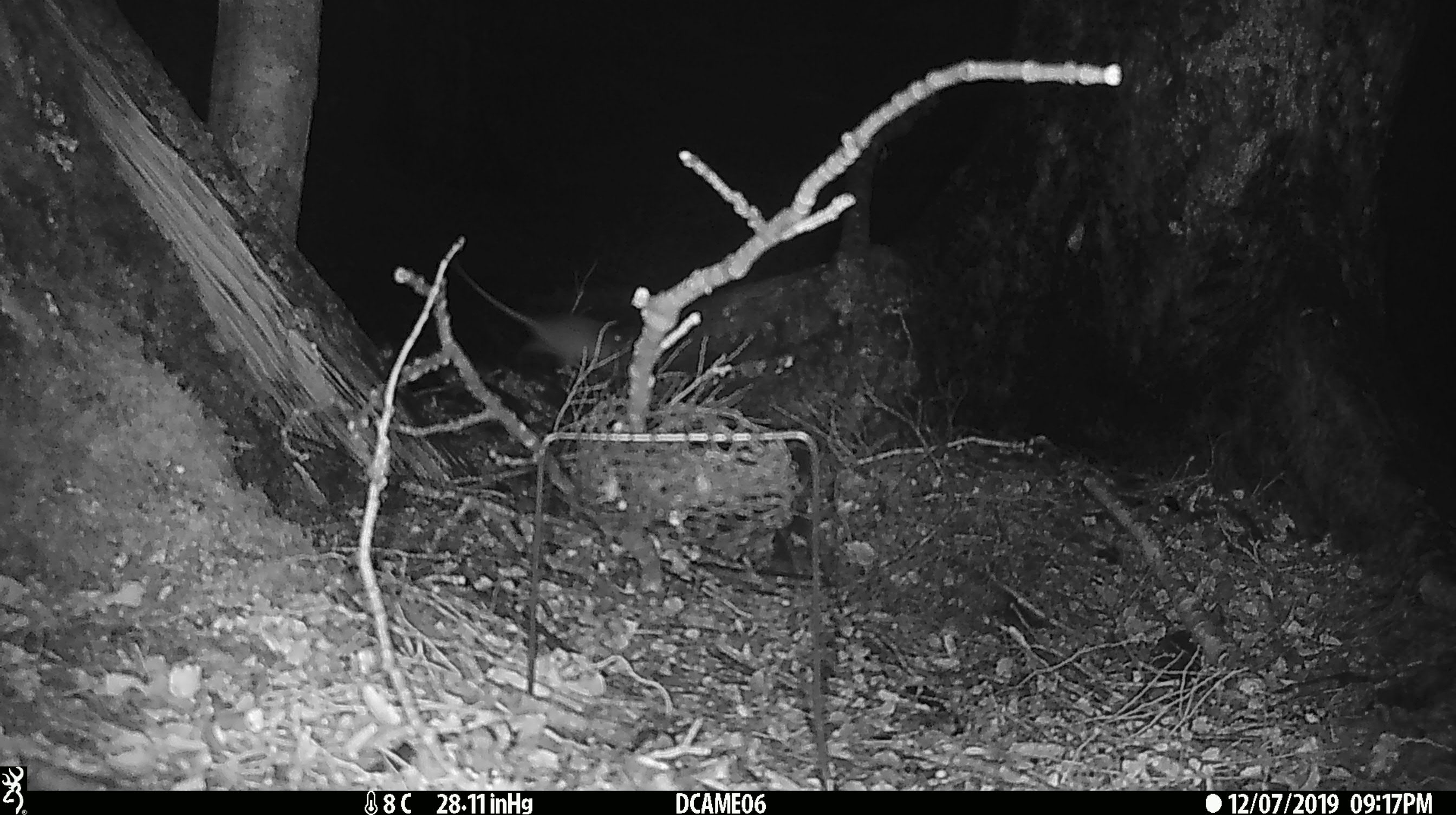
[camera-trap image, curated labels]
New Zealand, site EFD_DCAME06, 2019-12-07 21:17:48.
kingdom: Animalia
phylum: Chordata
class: Mammalia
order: Rodentia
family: Muridae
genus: Mus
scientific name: Mus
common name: mouse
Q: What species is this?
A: Mouse (Mus).